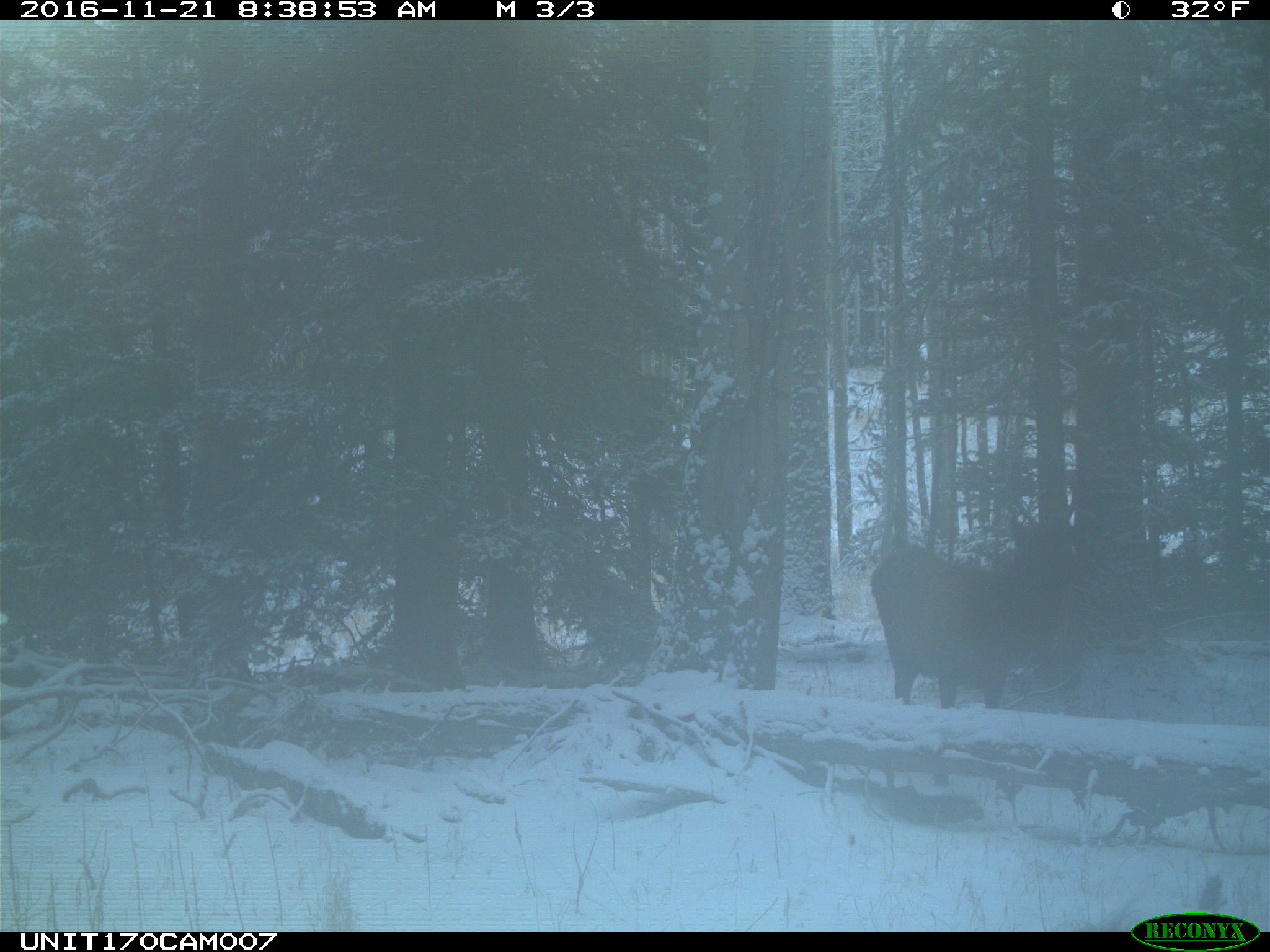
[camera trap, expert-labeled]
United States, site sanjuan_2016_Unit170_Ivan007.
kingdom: Animalia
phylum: Chordata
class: Mammalia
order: Artiodactyla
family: Cervidae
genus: Cervus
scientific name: Cervus elaphus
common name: red deer